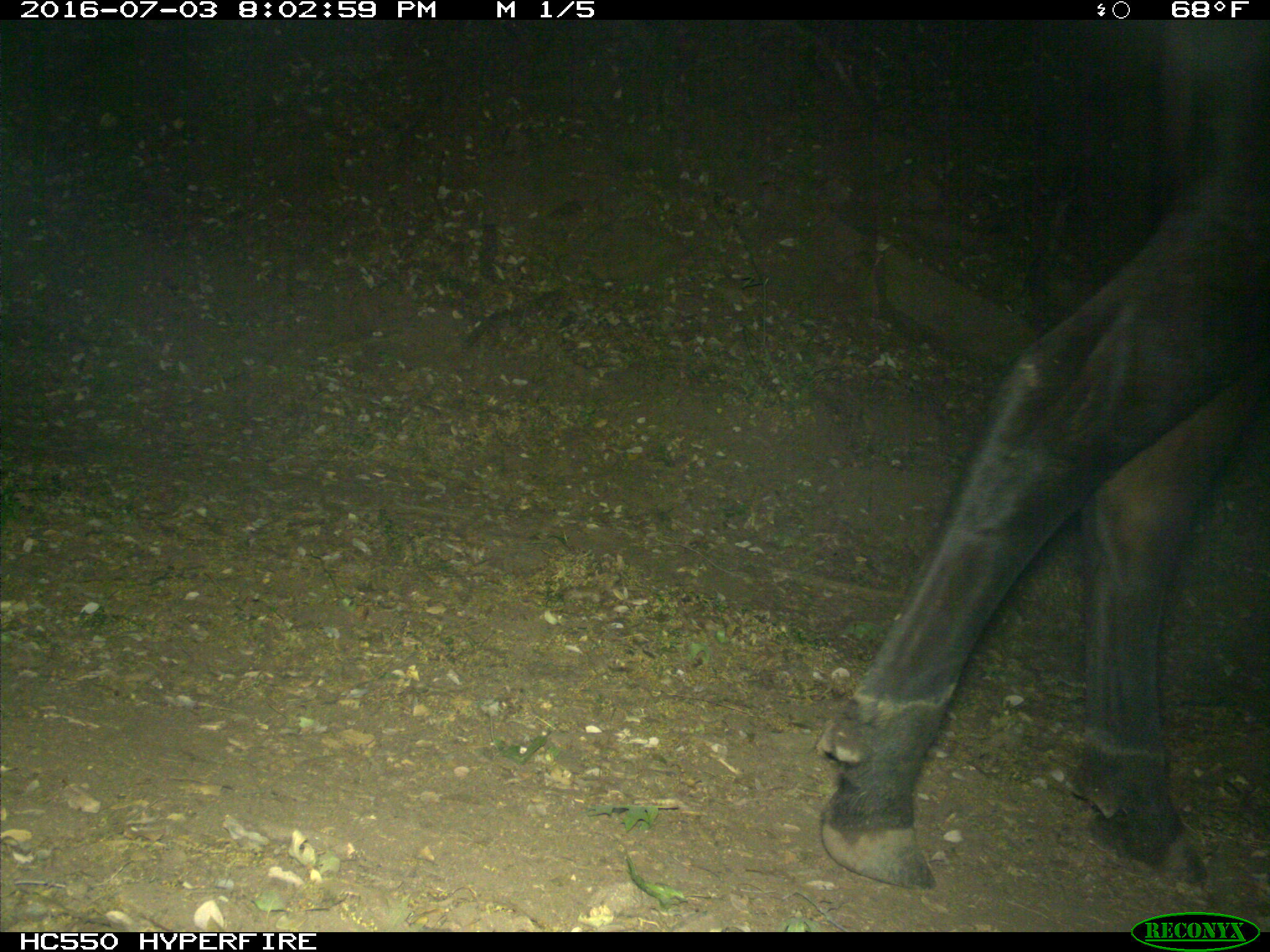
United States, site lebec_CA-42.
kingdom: Animalia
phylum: Chordata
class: Mammalia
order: Artiodactyla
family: Bovidae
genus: Bos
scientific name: Bos taurus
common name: domestic cow